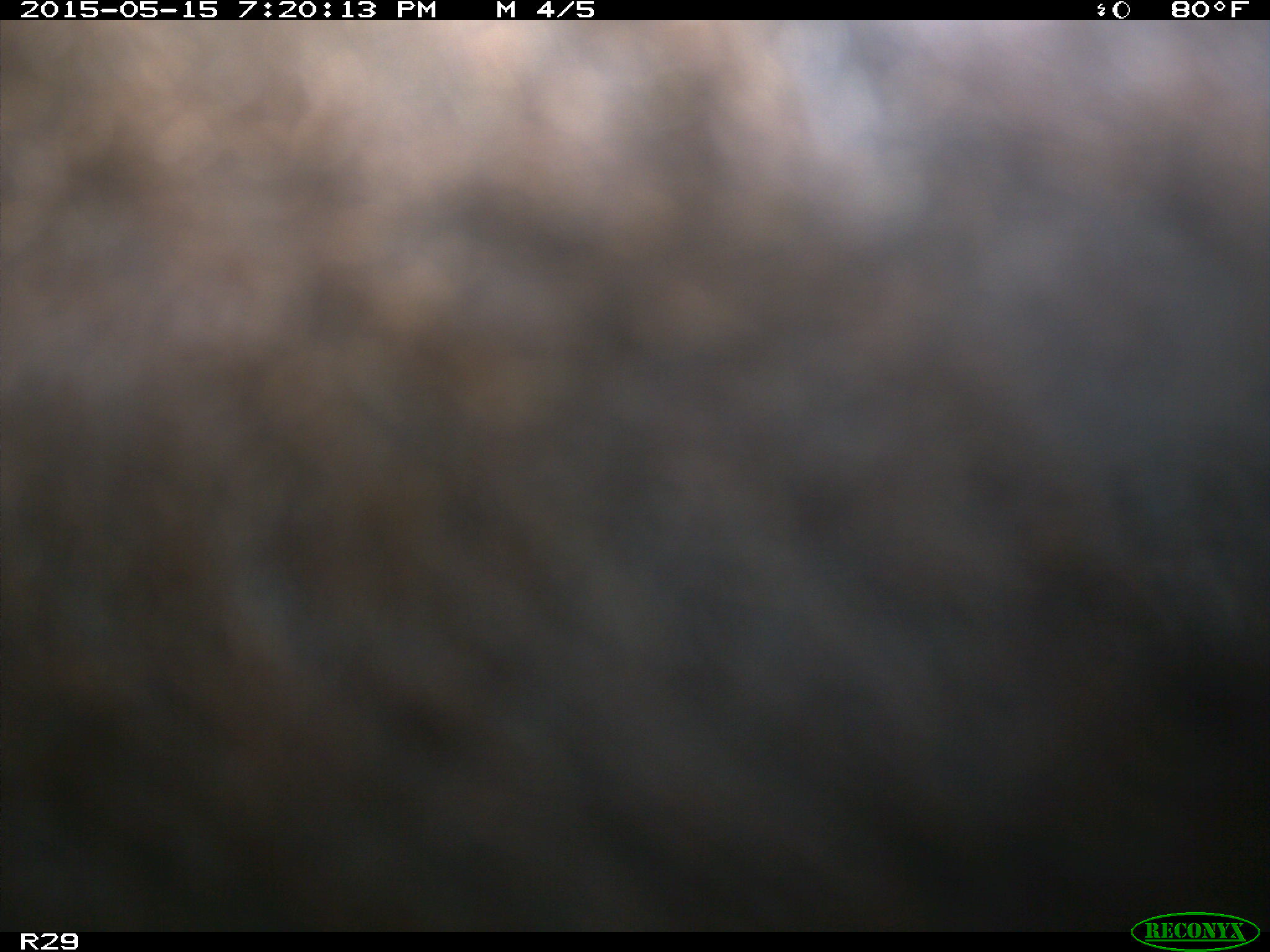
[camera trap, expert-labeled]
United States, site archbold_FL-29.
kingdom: Animalia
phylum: Chordata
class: Mammalia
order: Artiodactyla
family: Bovidae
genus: Bos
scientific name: Bos taurus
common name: domestic cow